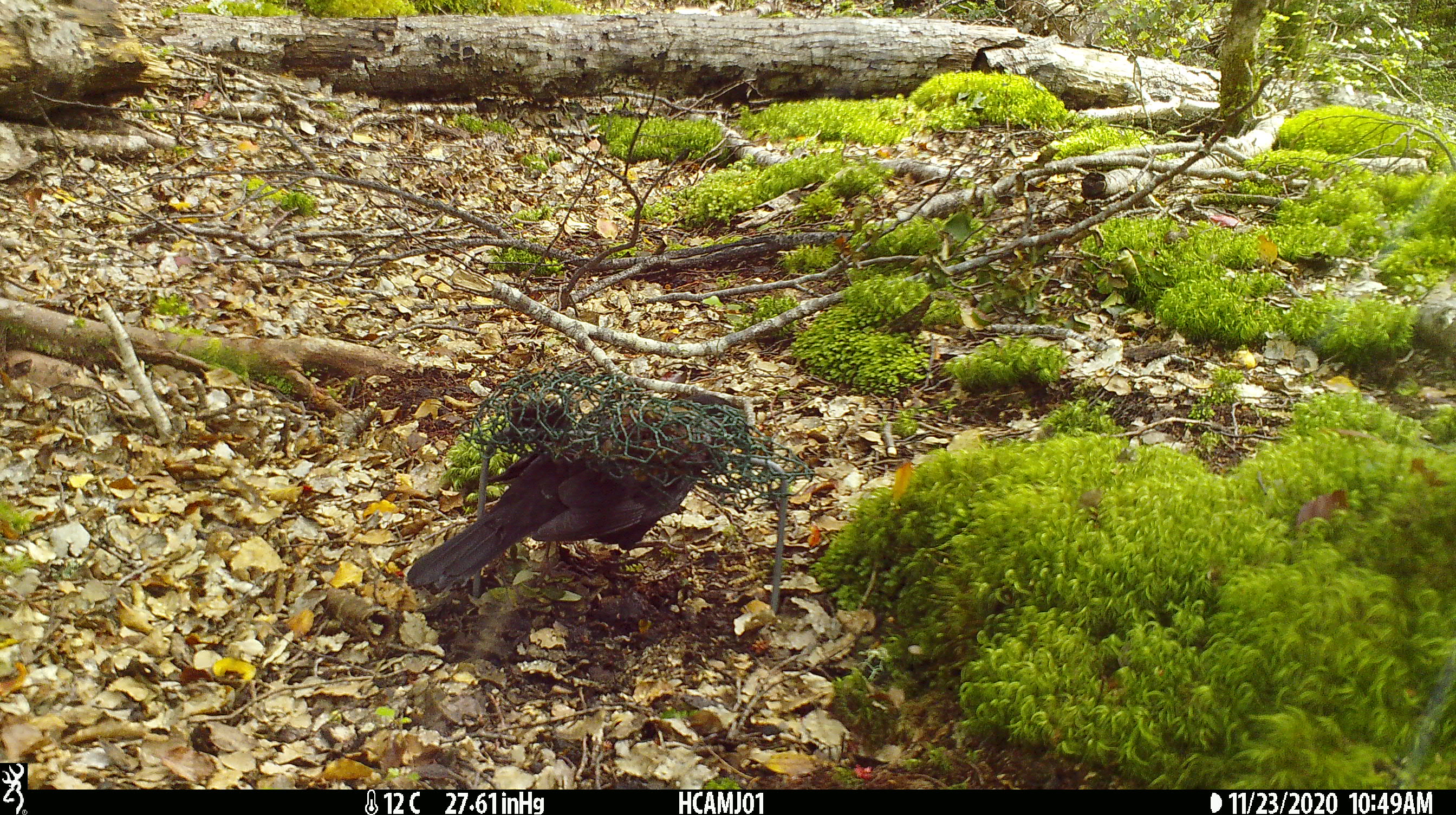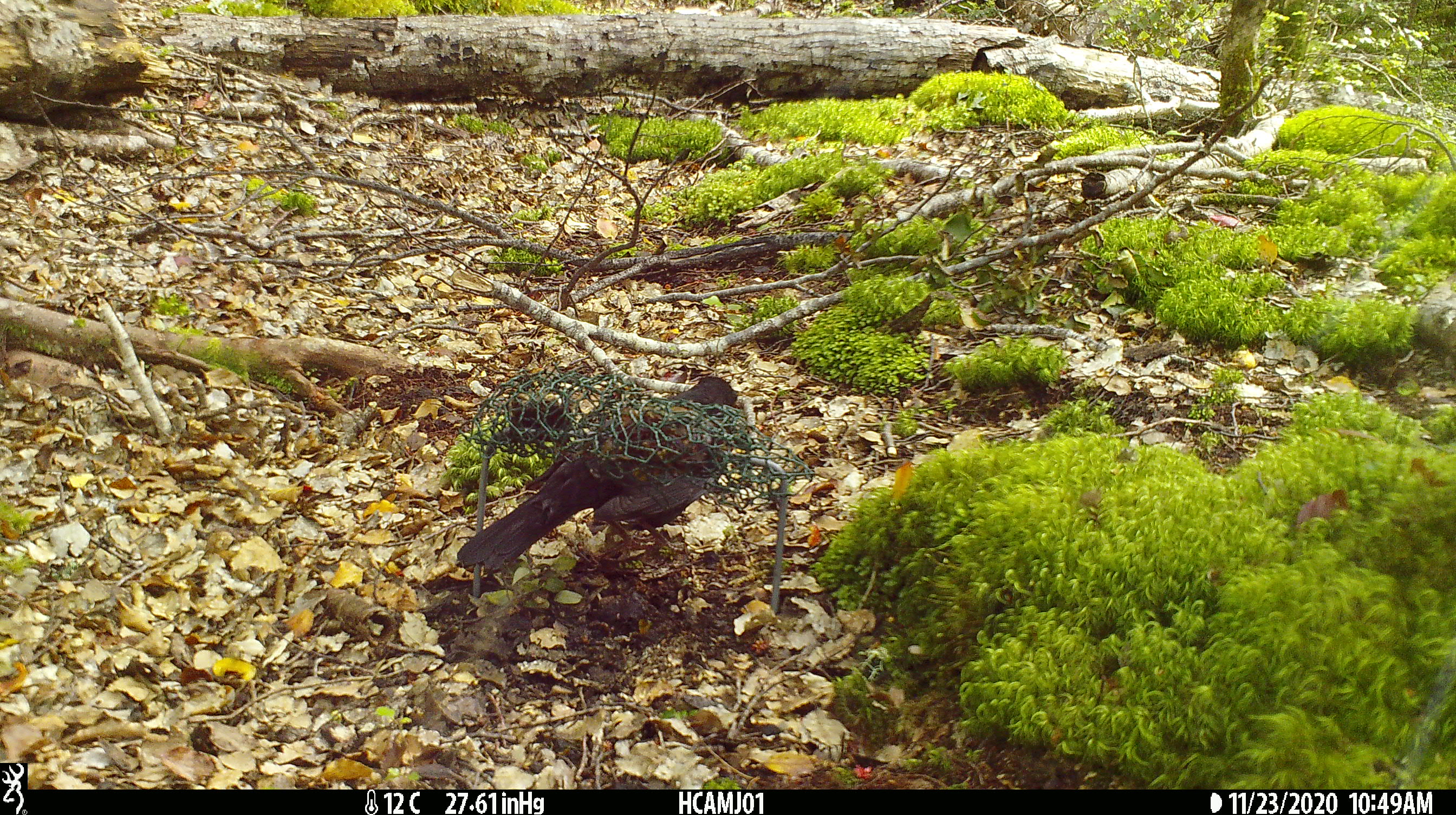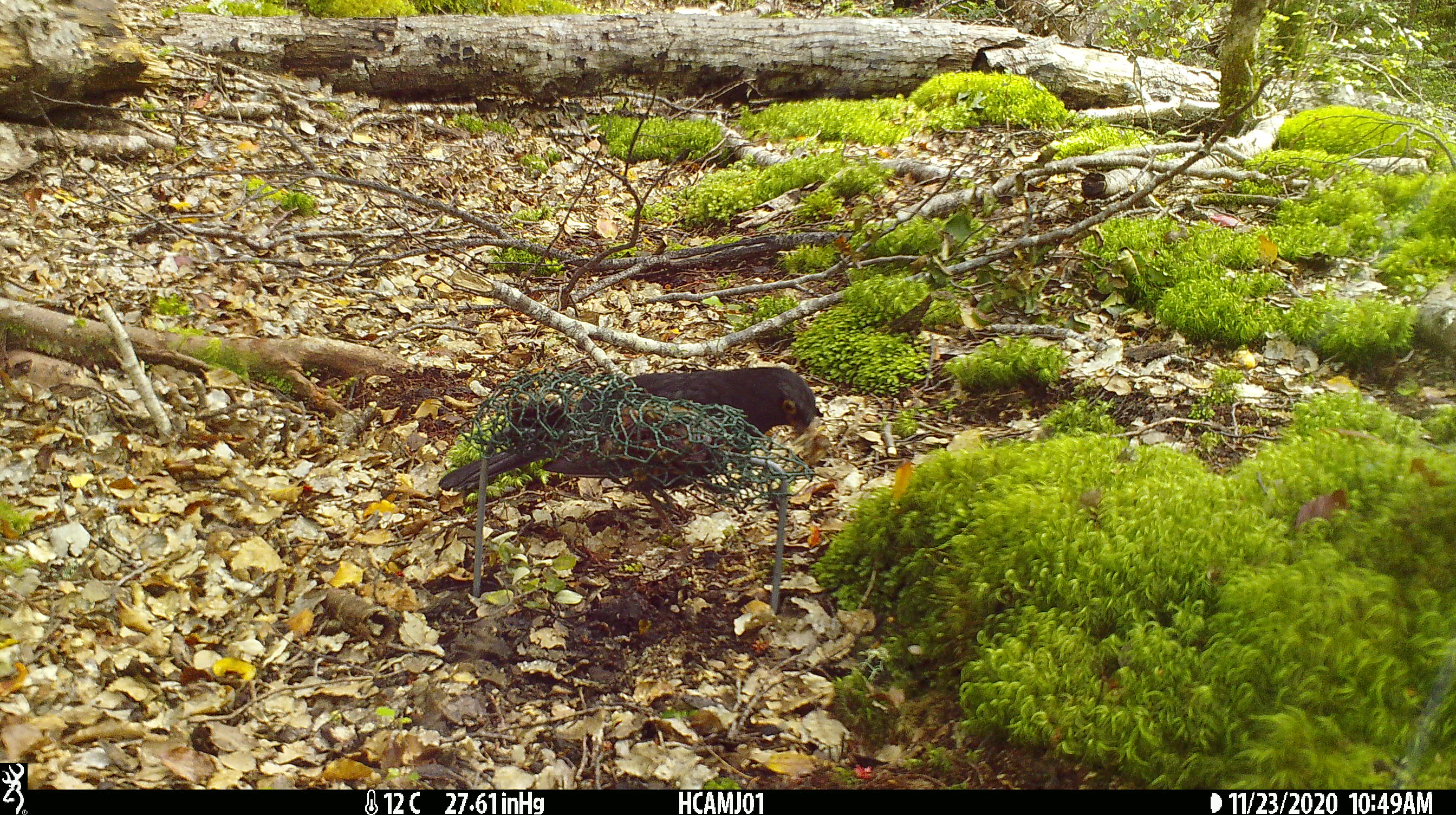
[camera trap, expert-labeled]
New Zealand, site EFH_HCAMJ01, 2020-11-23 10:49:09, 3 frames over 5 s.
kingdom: Animalia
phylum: Chordata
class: Aves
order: Passeriformes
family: Turdidae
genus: Turdus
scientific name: Turdus merula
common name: eurasian blackbird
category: blackbird